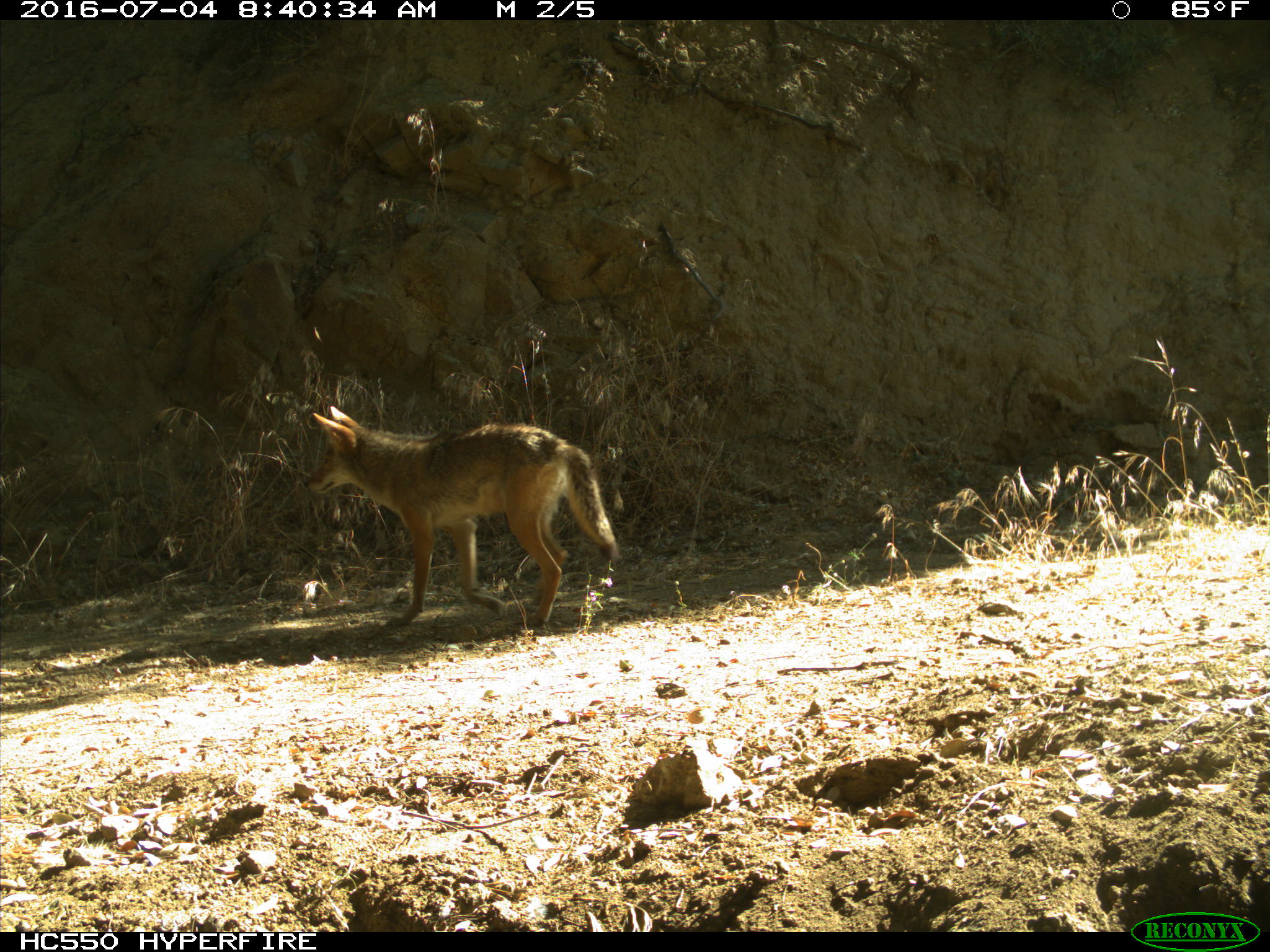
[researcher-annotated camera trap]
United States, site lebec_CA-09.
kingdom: Animalia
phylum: Chordata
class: Mammalia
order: Carnivora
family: Canidae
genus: Canis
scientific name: Canis latrans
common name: coyote